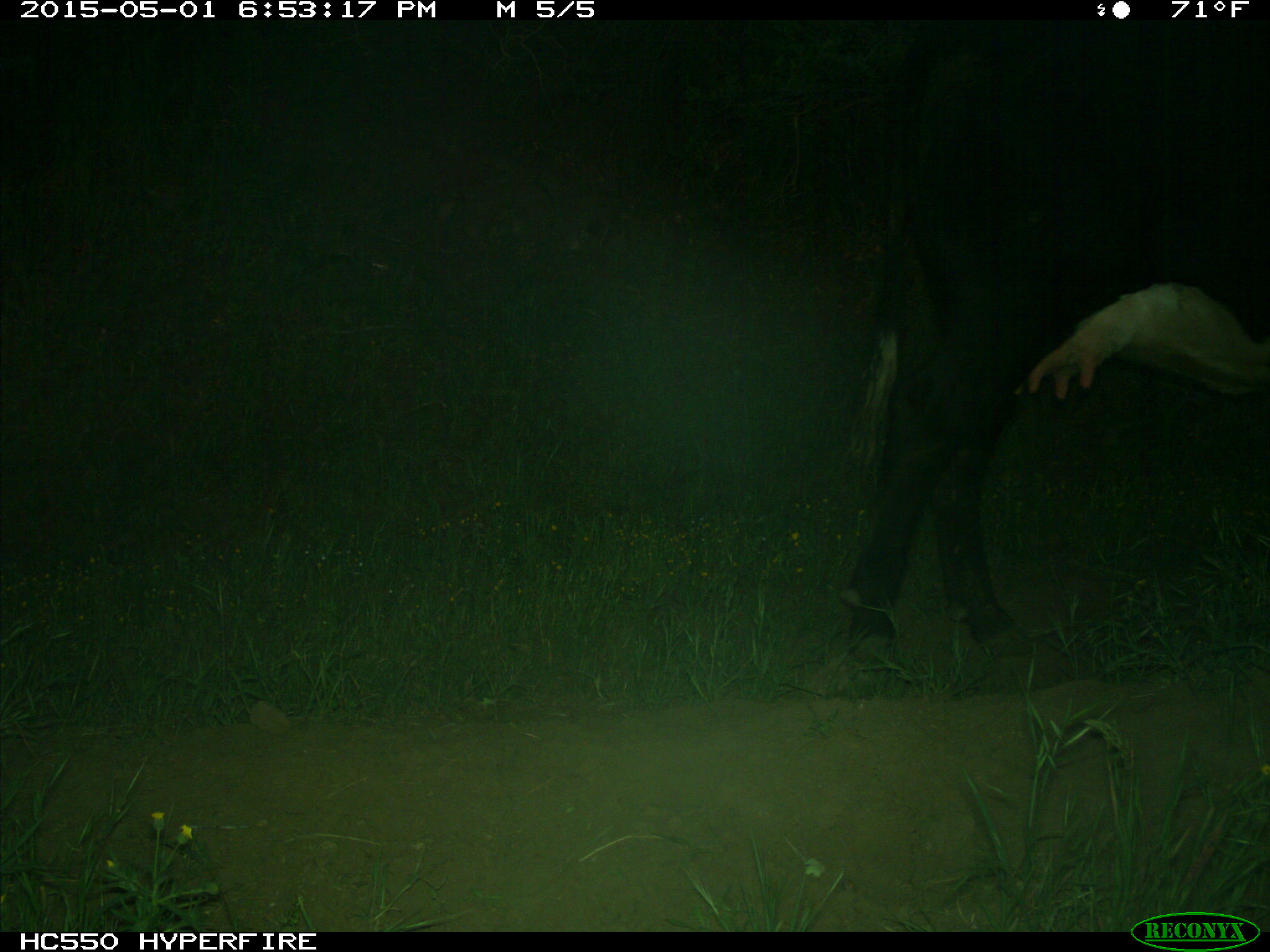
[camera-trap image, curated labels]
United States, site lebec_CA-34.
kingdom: Animalia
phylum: Chordata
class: Mammalia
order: Artiodactyla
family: Bovidae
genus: Bos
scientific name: Bos taurus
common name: domestic cow